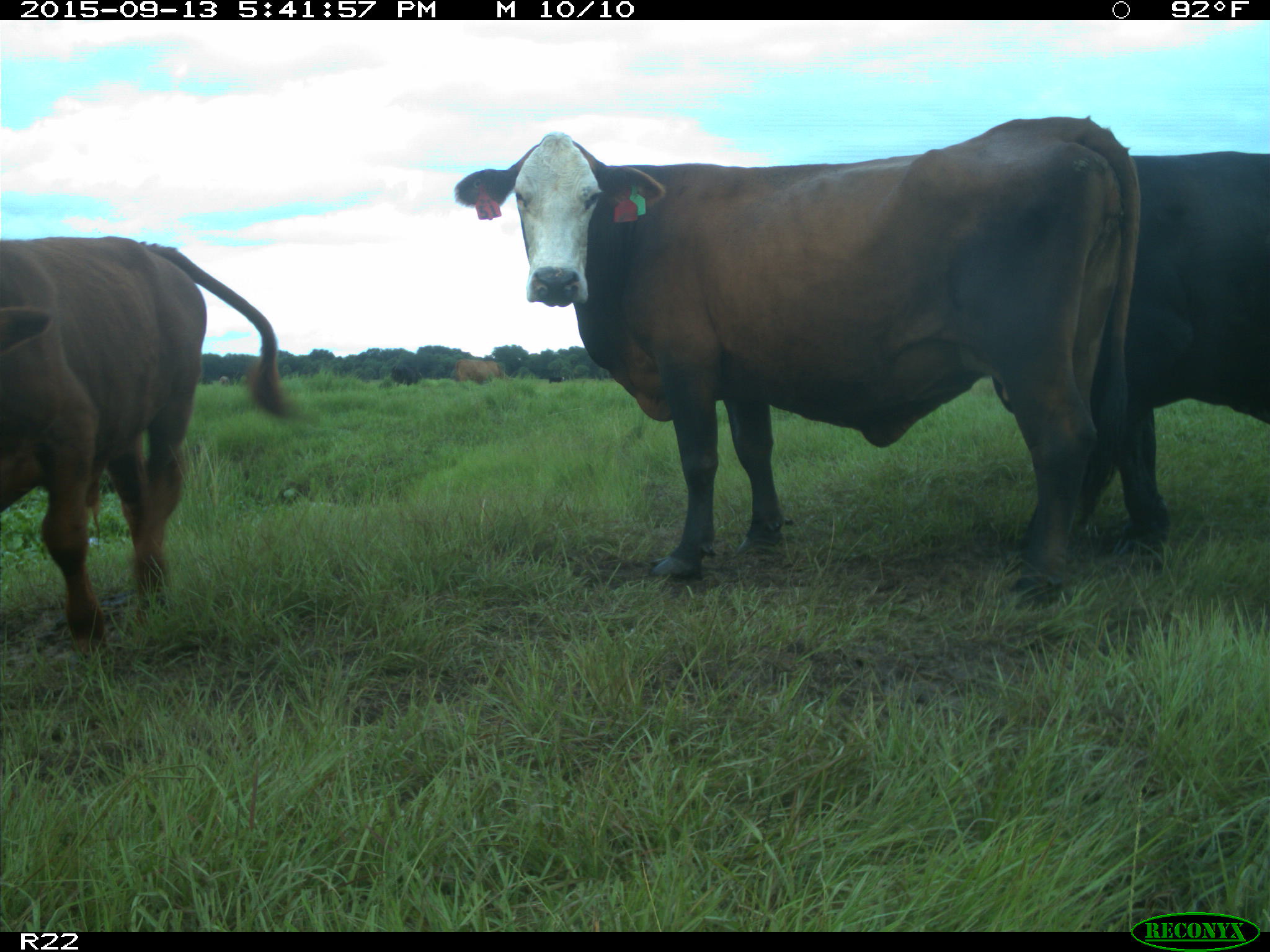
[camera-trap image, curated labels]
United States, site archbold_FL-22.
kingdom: Animalia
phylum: Chordata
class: Mammalia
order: Artiodactyla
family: Bovidae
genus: Bos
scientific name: Bos taurus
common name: domestic cow